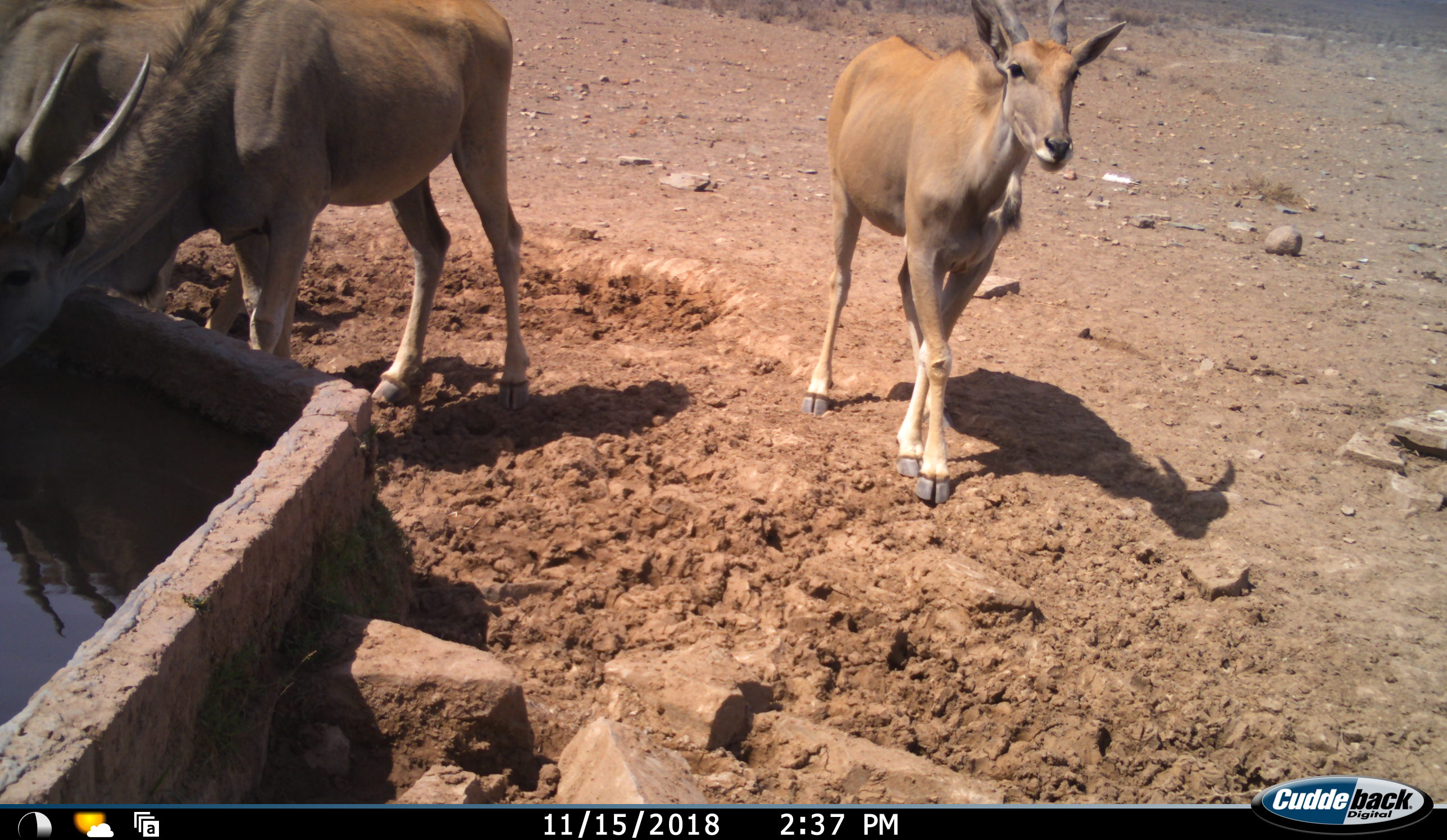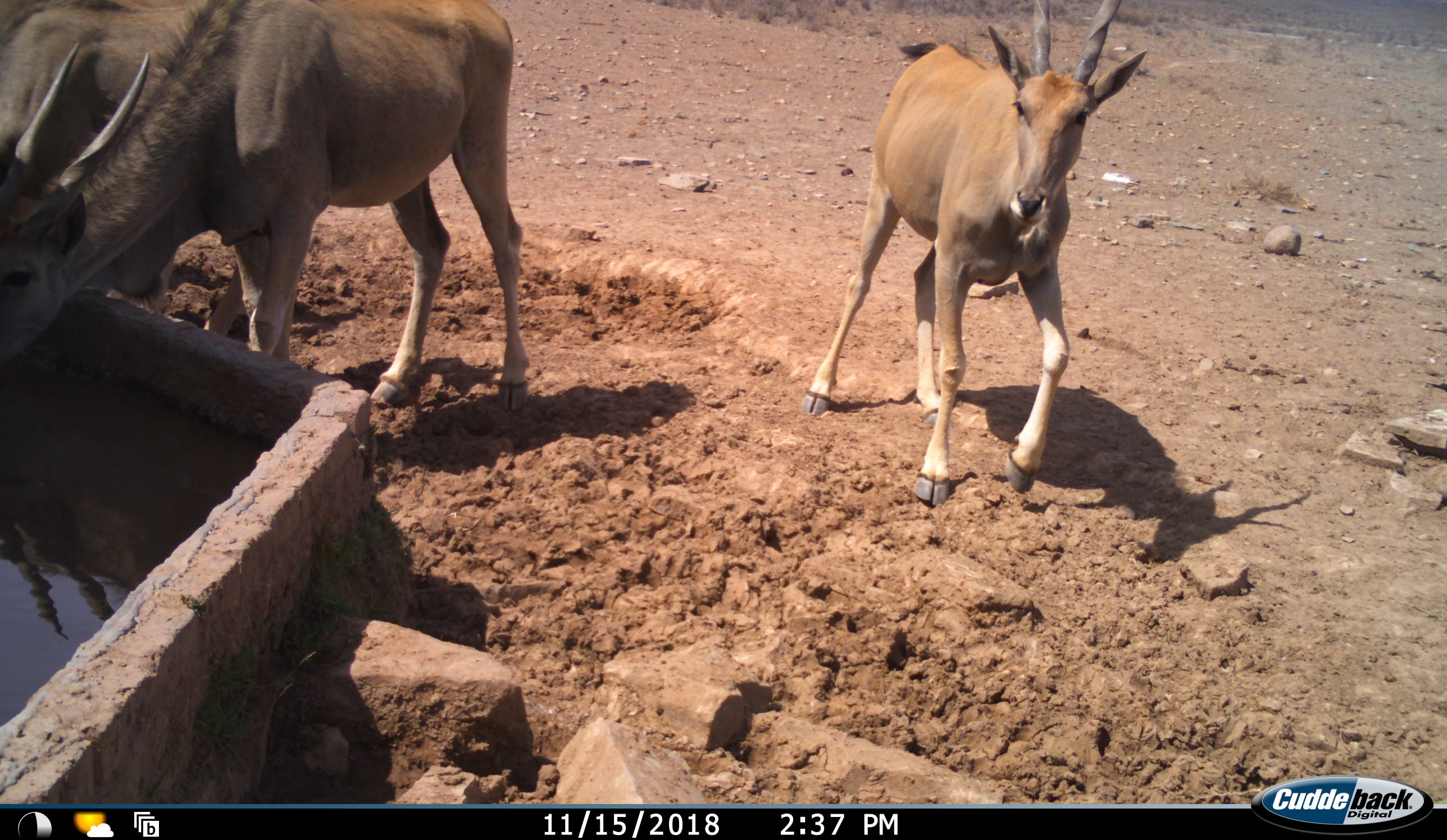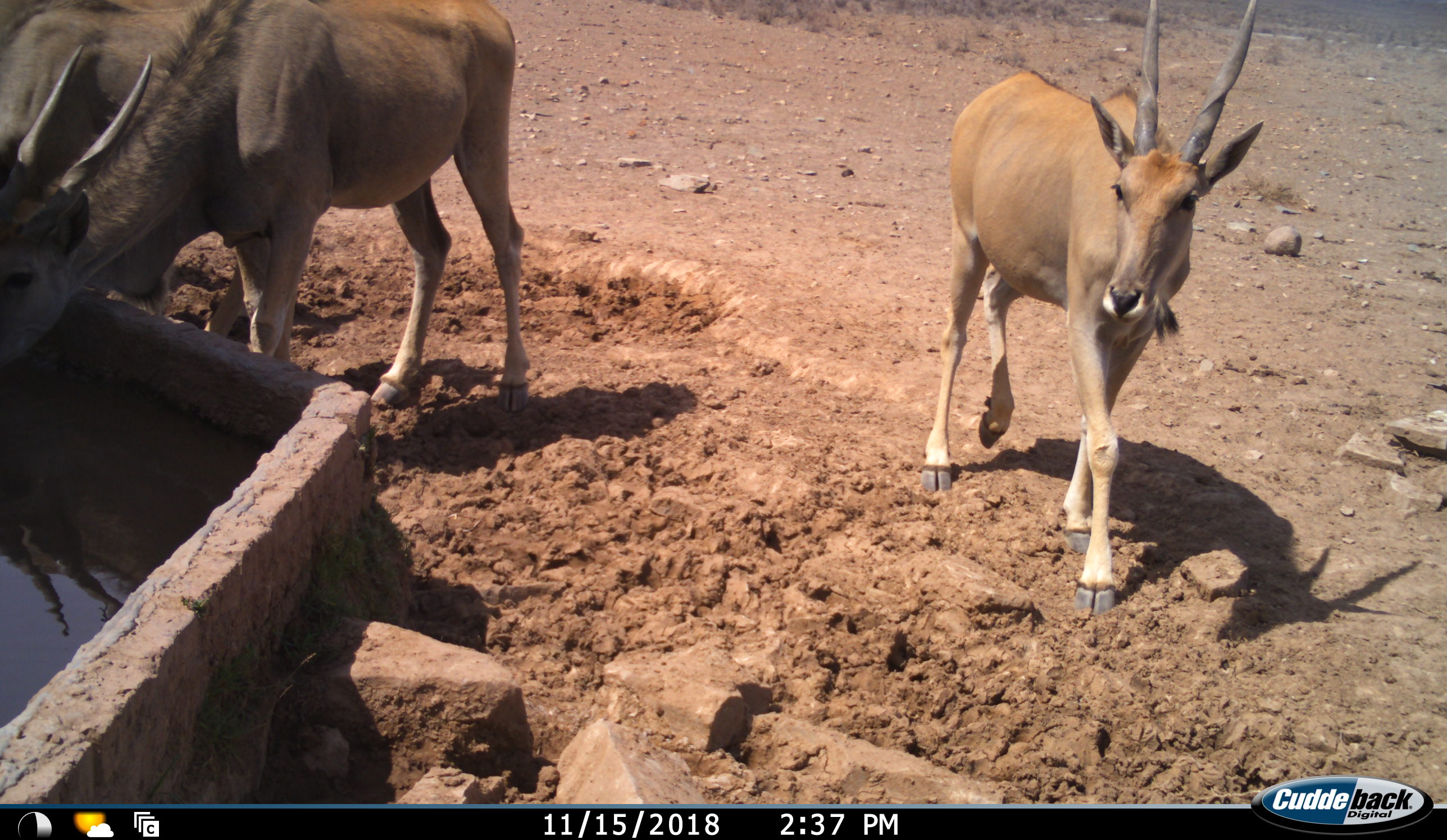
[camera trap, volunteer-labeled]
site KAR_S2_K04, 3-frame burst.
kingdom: Animalia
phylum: Chordata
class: Mammalia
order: Artiodactyla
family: Bovidae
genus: Tragelaphus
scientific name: Tragelaphus oryx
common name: eland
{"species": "eland (Tragelaphus oryx)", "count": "3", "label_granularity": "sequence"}